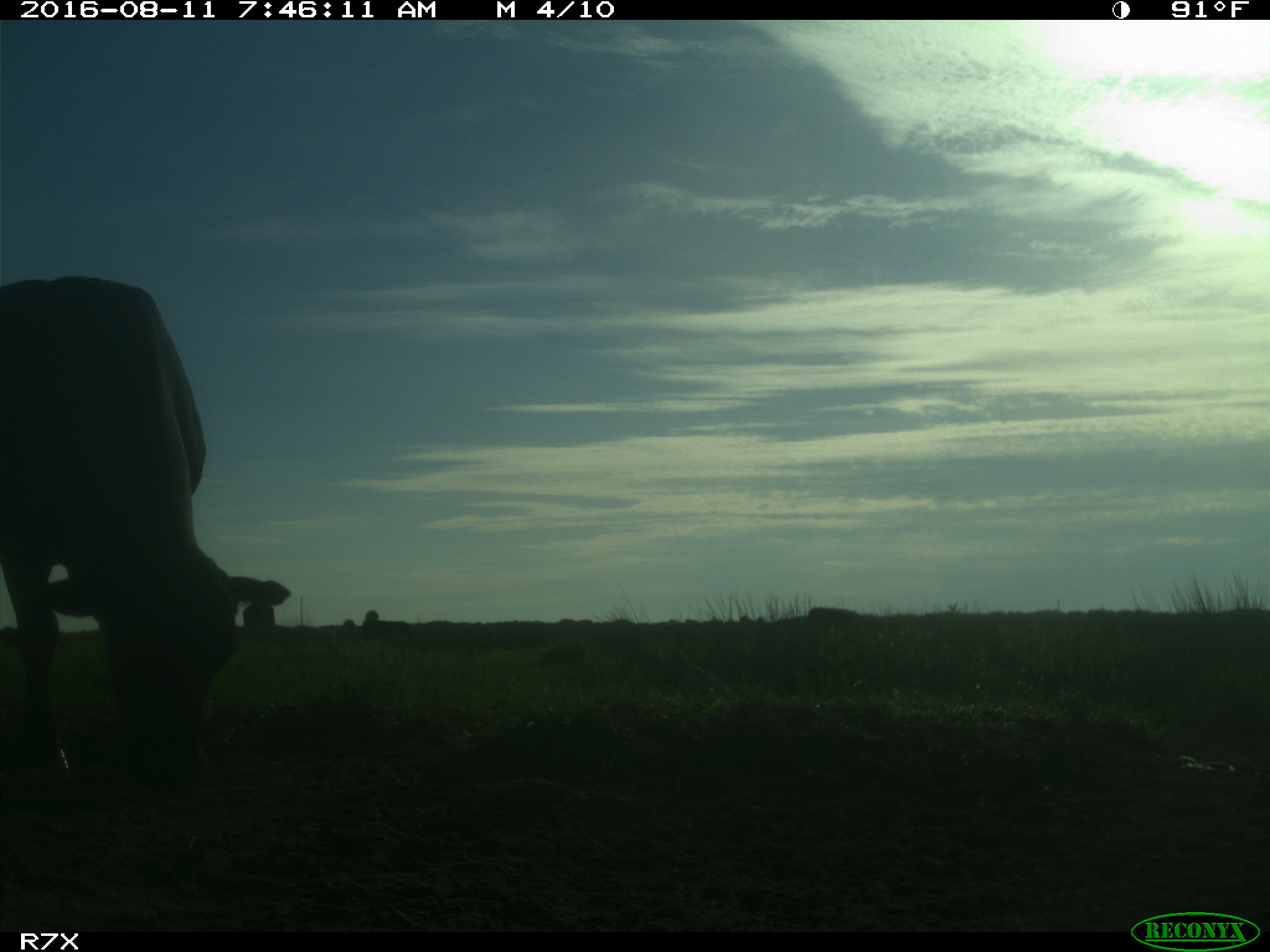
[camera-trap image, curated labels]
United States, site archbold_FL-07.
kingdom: Animalia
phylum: Chordata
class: Mammalia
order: Artiodactyla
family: Bovidae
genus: Bos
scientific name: Bos taurus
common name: domestic cow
Bos taurus (domestic cow).